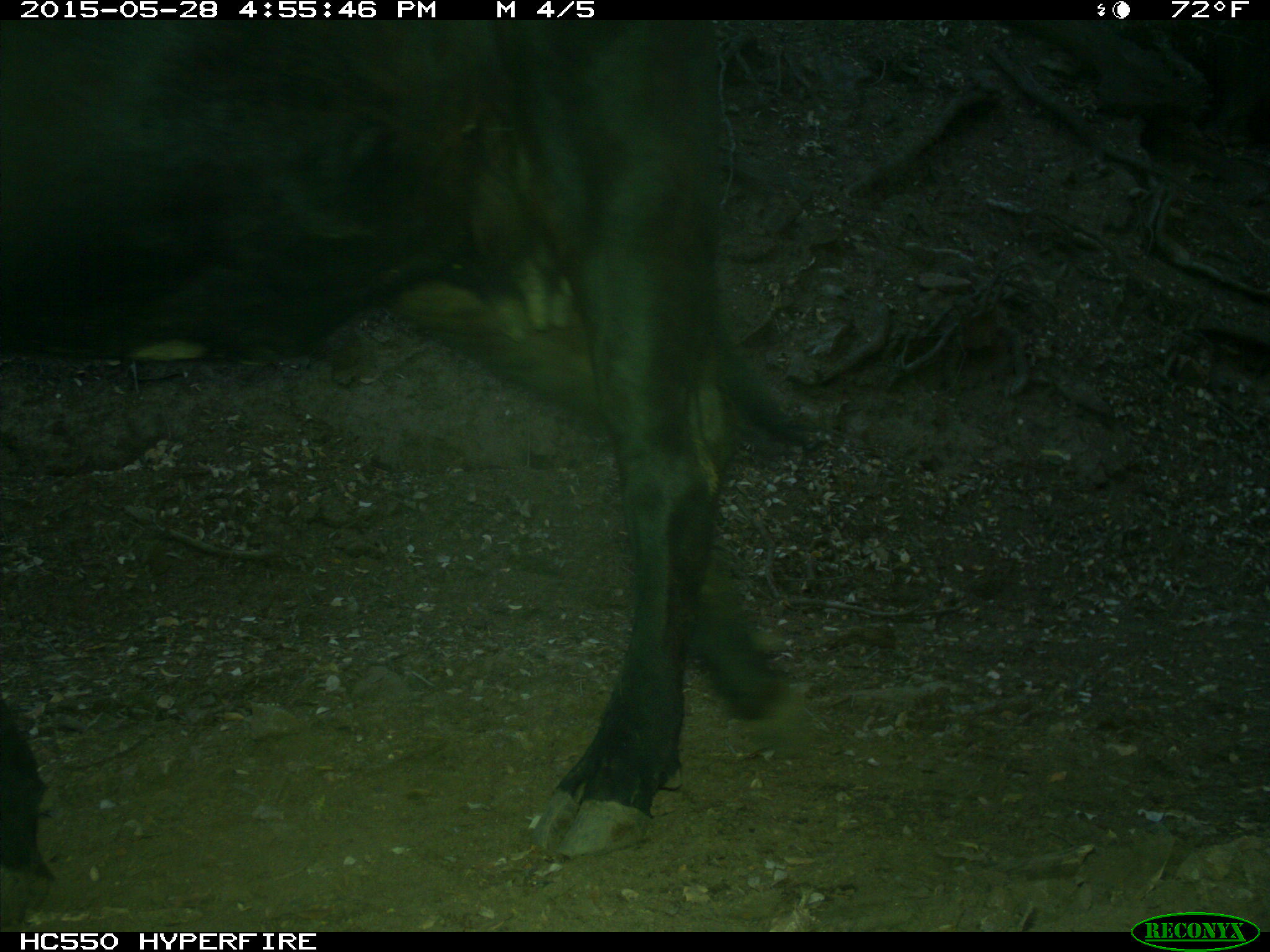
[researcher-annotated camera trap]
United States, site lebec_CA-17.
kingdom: Animalia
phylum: Chordata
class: Mammalia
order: Artiodactyla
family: Bovidae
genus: Bos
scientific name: Bos taurus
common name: domestic cow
Bos taurus (domestic cow).